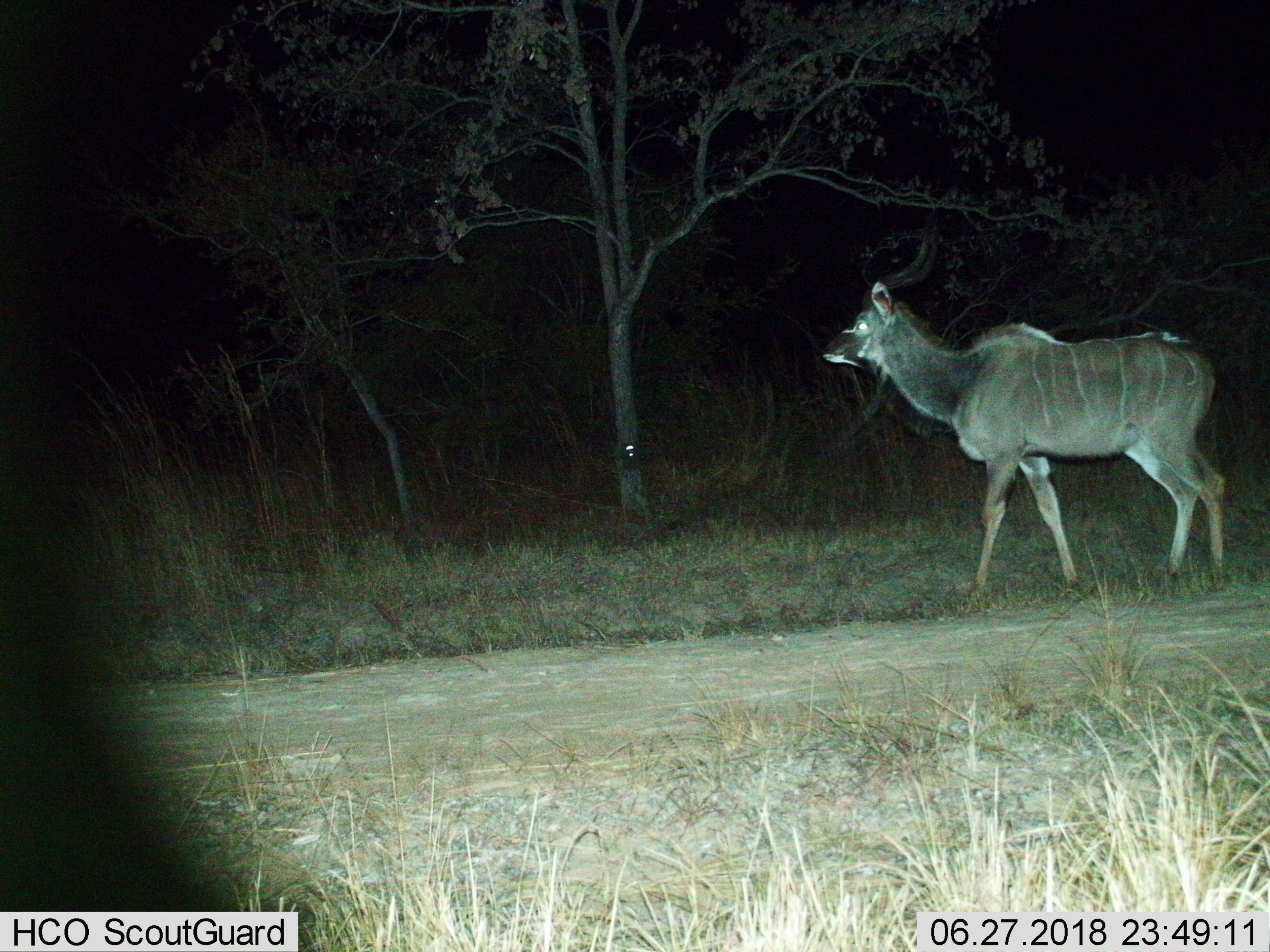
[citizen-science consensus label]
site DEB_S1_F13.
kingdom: Animalia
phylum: Chordata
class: Mammalia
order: Artiodactyla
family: Bovidae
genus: Tragelaphus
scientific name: Tragelaphus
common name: kudu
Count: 1.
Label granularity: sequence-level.